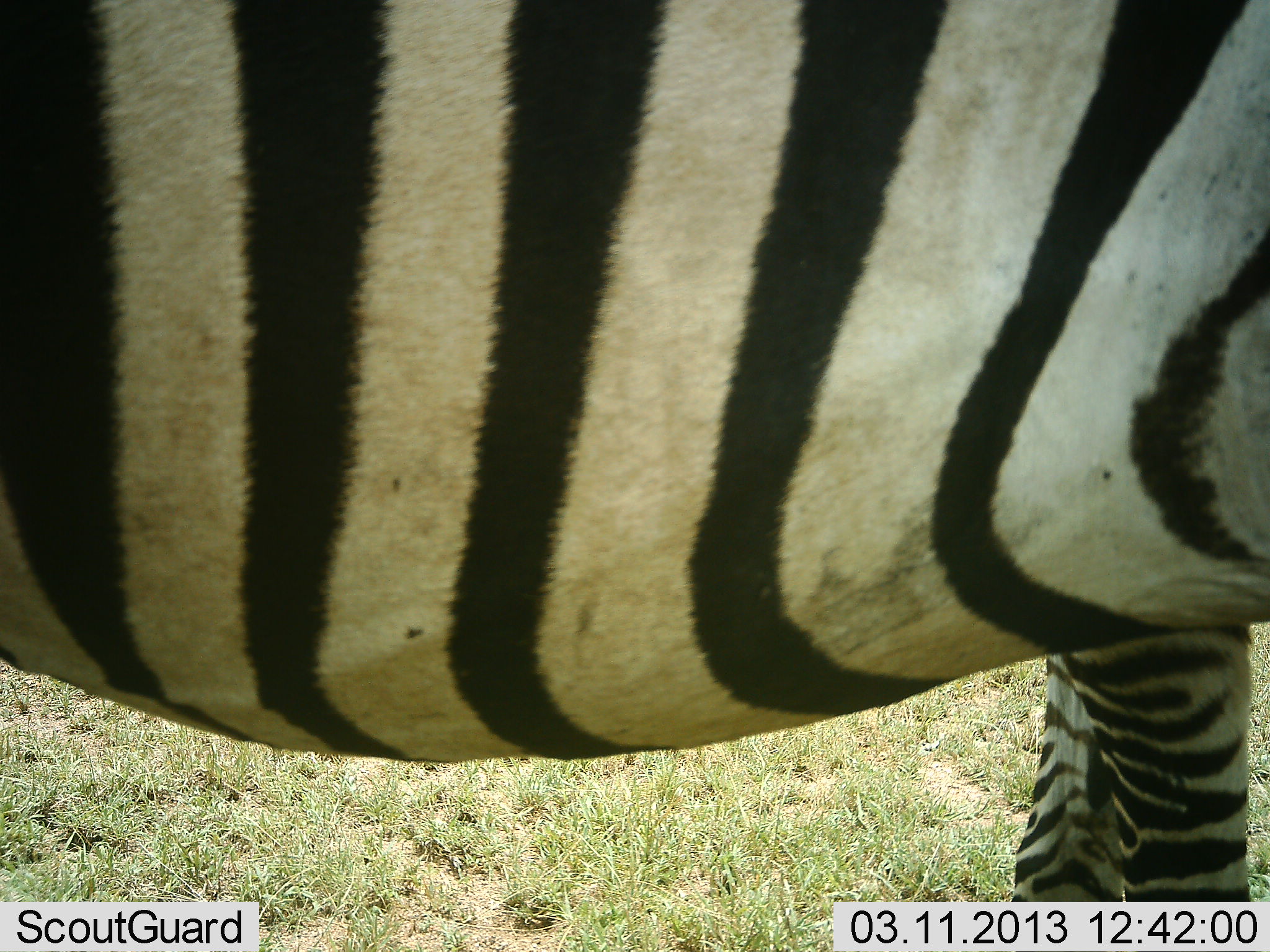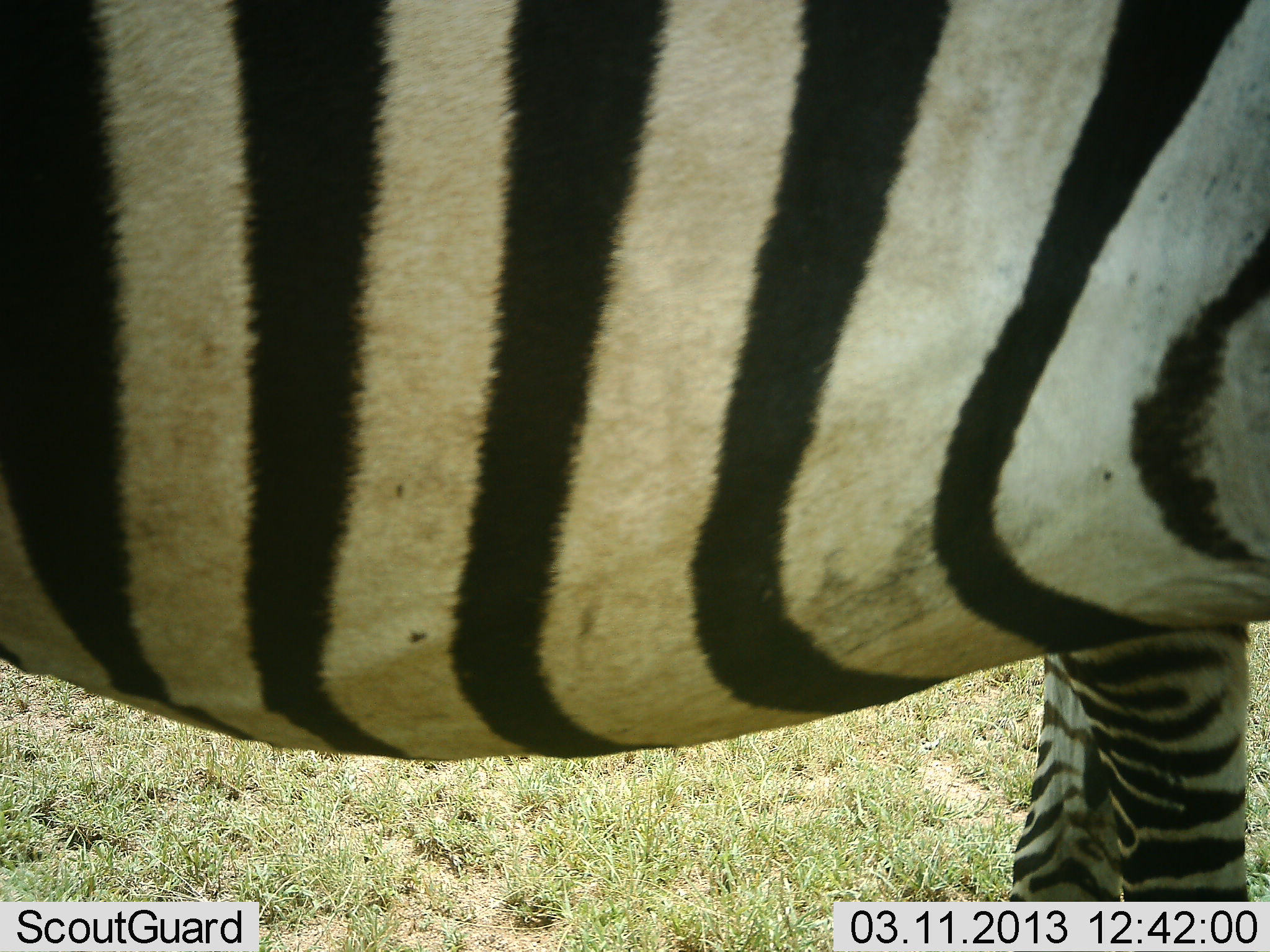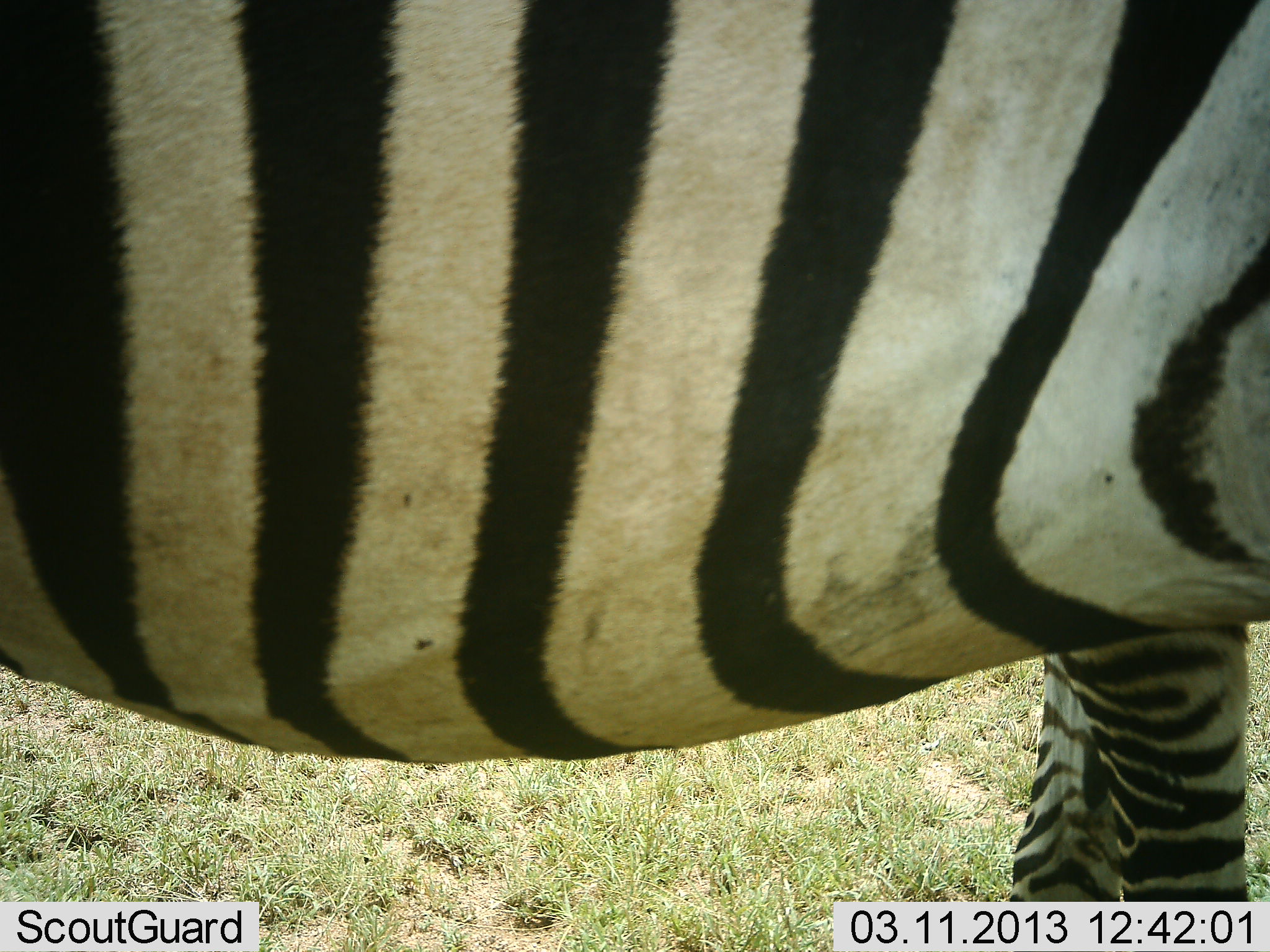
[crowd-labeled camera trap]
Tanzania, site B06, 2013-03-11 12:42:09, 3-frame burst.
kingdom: Animalia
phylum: Chordata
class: Mammalia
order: Perissodactyla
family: Equidae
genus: Equus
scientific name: Equus quagga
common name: plains zebra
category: zebra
Zebra (plains zebra) (Equus quagga), count 1. Behavior (volunteer vote fractions): standing 90%, resting 2%, moving 5%, interacting 2%. Young present (vote fraction): 0%. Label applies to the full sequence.